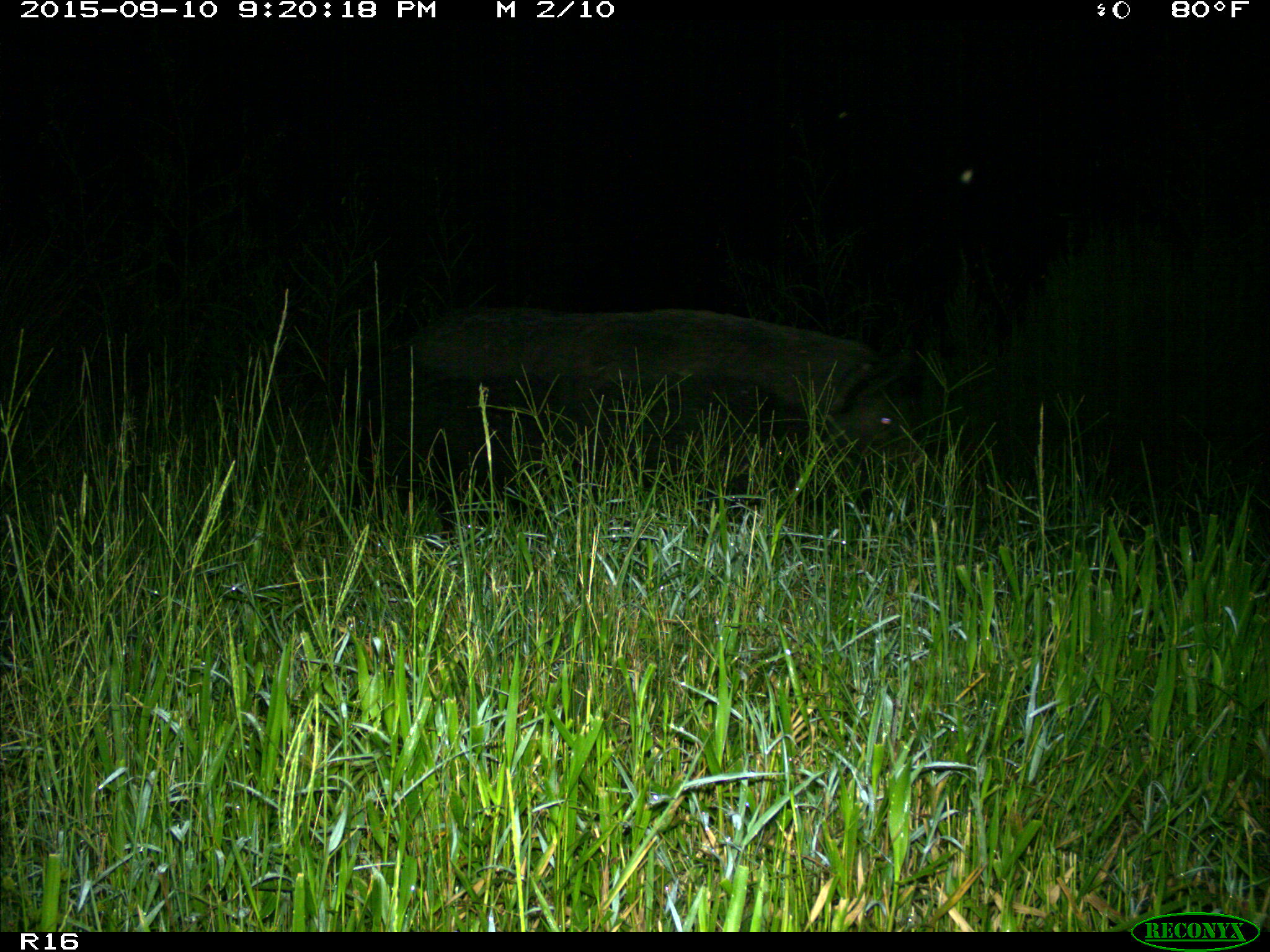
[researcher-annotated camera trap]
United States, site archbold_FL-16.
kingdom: Animalia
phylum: Chordata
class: Mammalia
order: Artiodactyla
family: Suidae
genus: Sus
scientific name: Sus scrofa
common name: wild boar